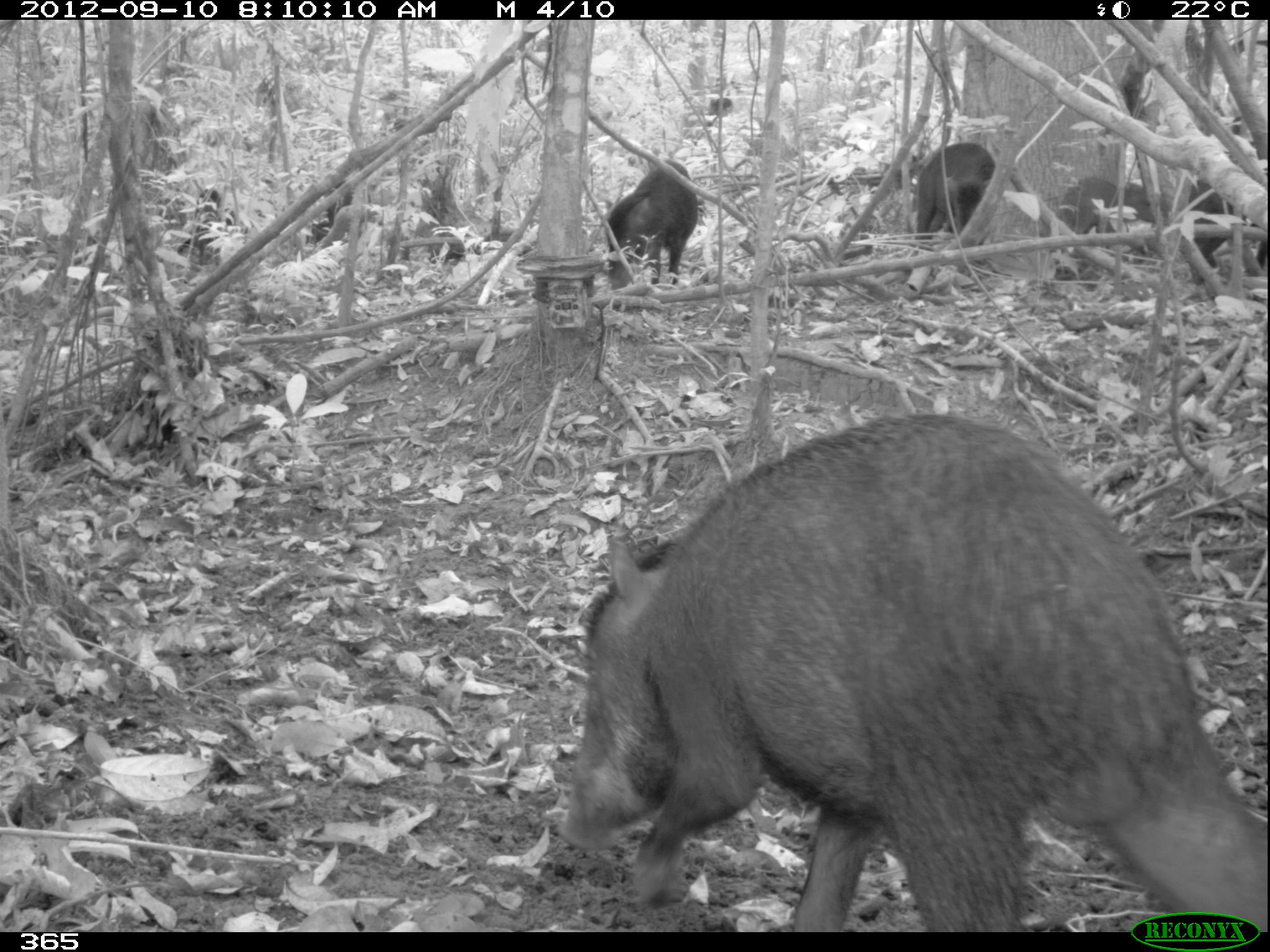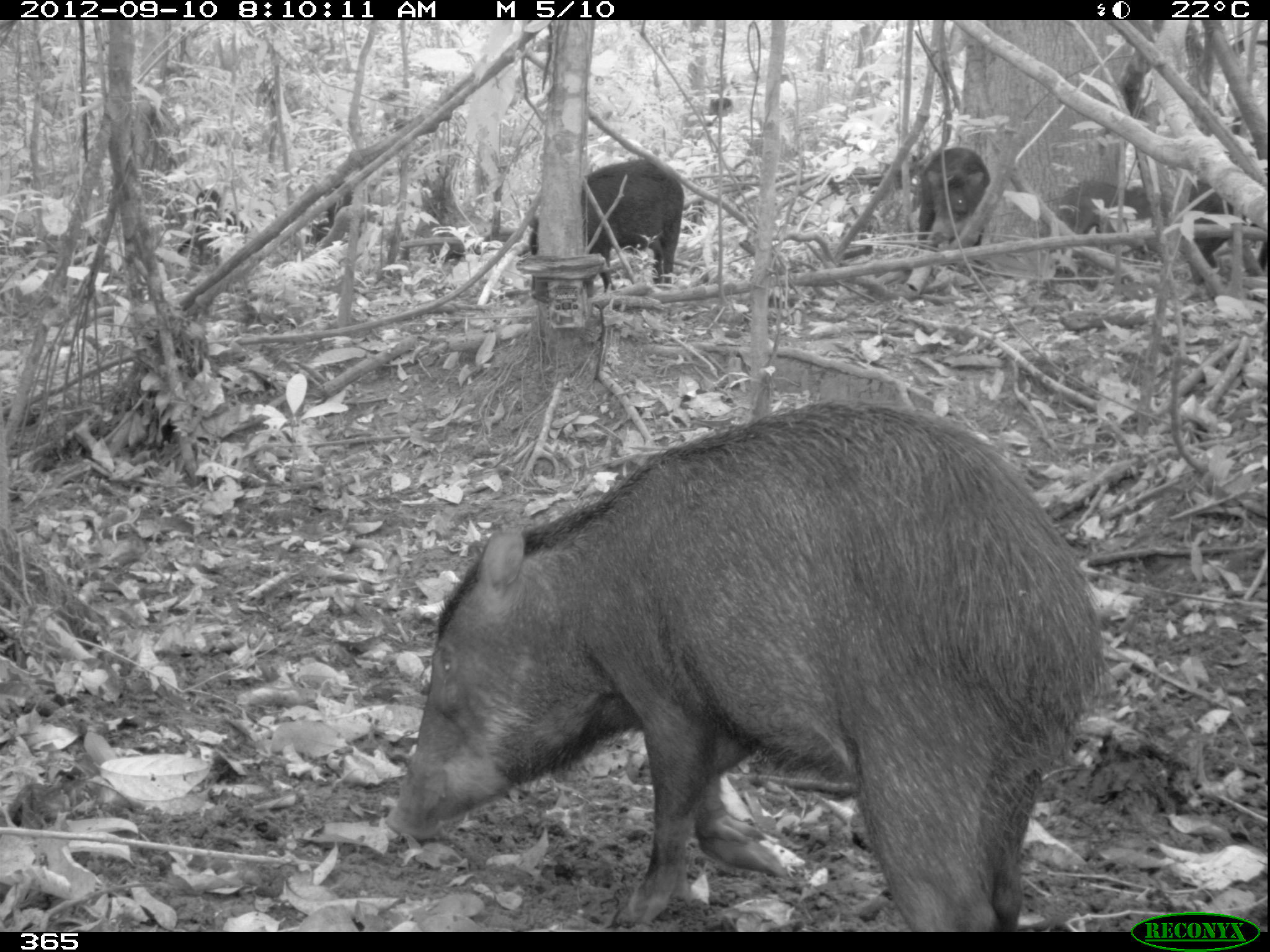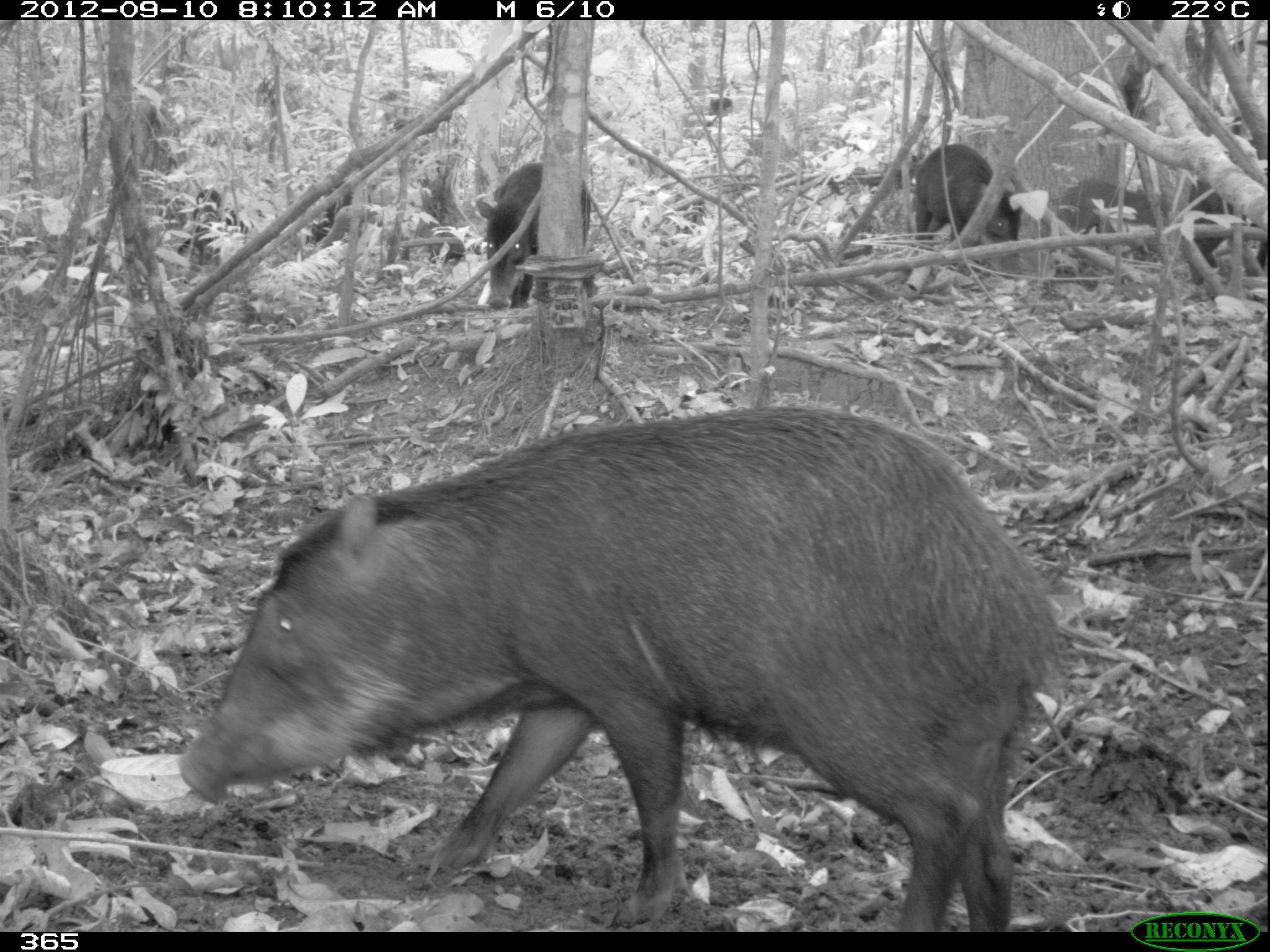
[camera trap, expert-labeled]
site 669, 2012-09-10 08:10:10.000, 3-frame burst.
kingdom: Animalia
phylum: Chordata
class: Mammalia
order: Artiodactyla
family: Tayassuidae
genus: Tayassu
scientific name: Tayassu pecari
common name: white-lipped peccary